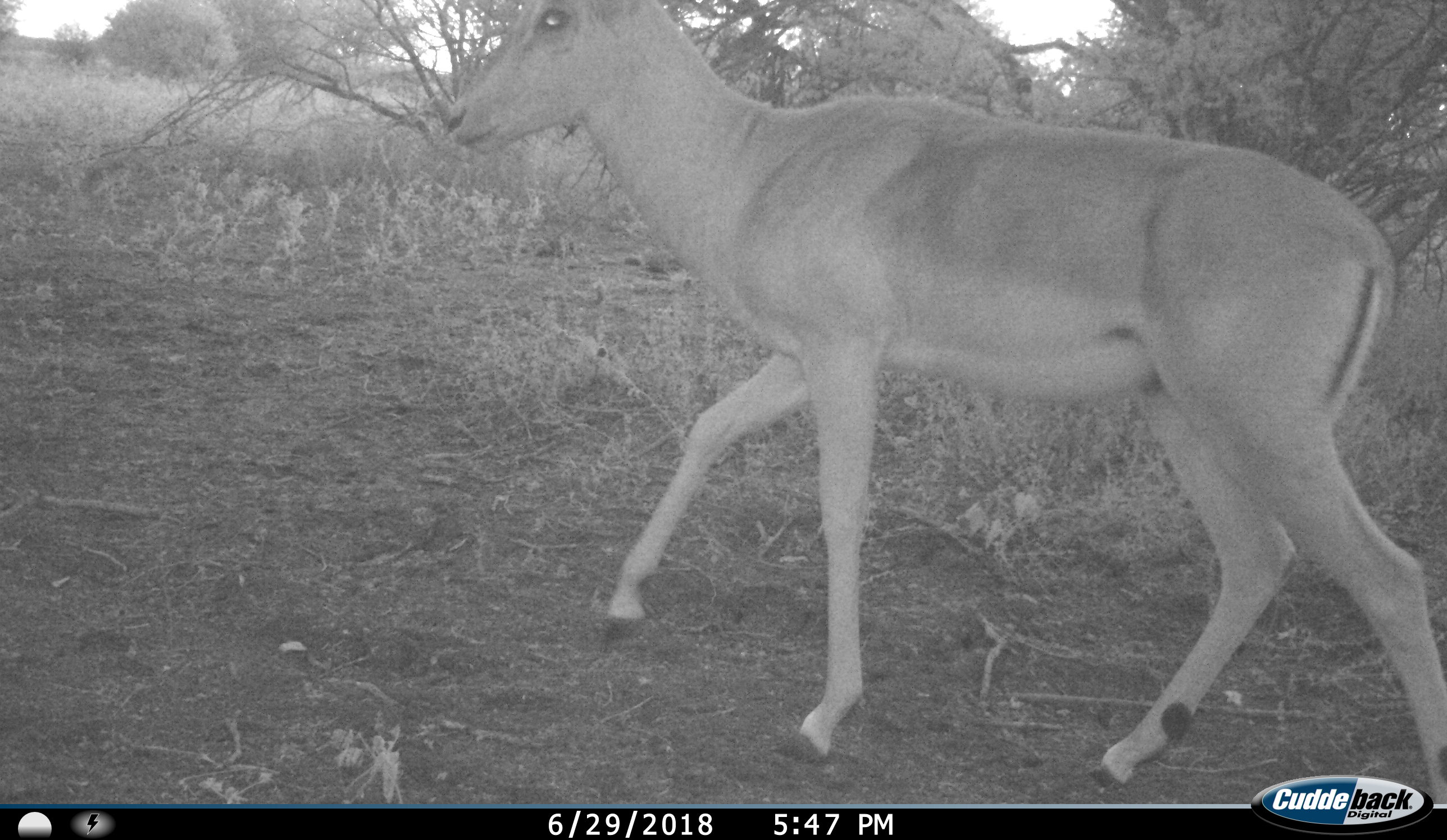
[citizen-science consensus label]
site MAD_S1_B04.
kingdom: Animalia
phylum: Chordata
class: Mammalia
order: Artiodactyla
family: Bovidae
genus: Aepyceros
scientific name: Aepyceros melampus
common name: impala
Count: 1.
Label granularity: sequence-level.